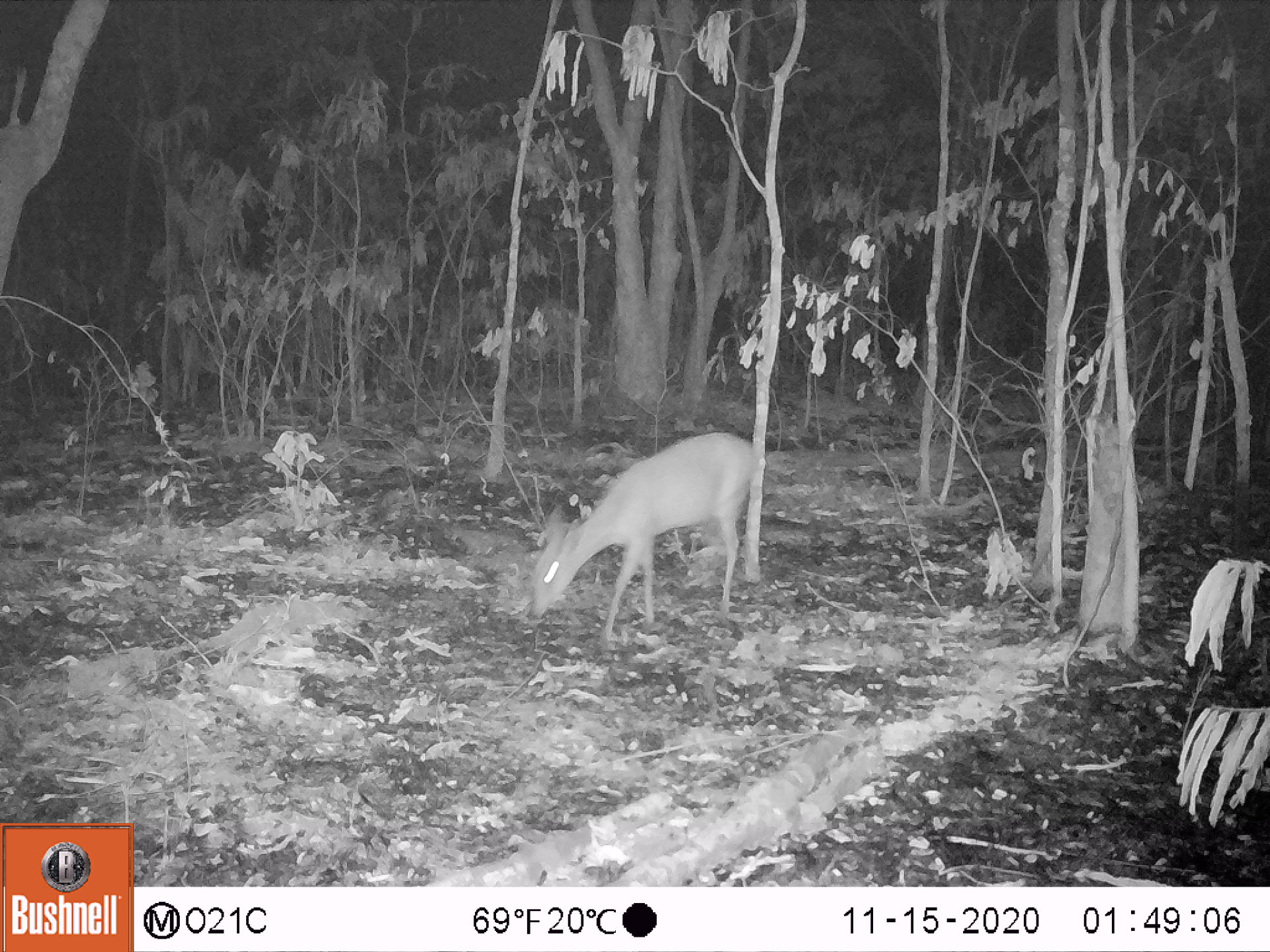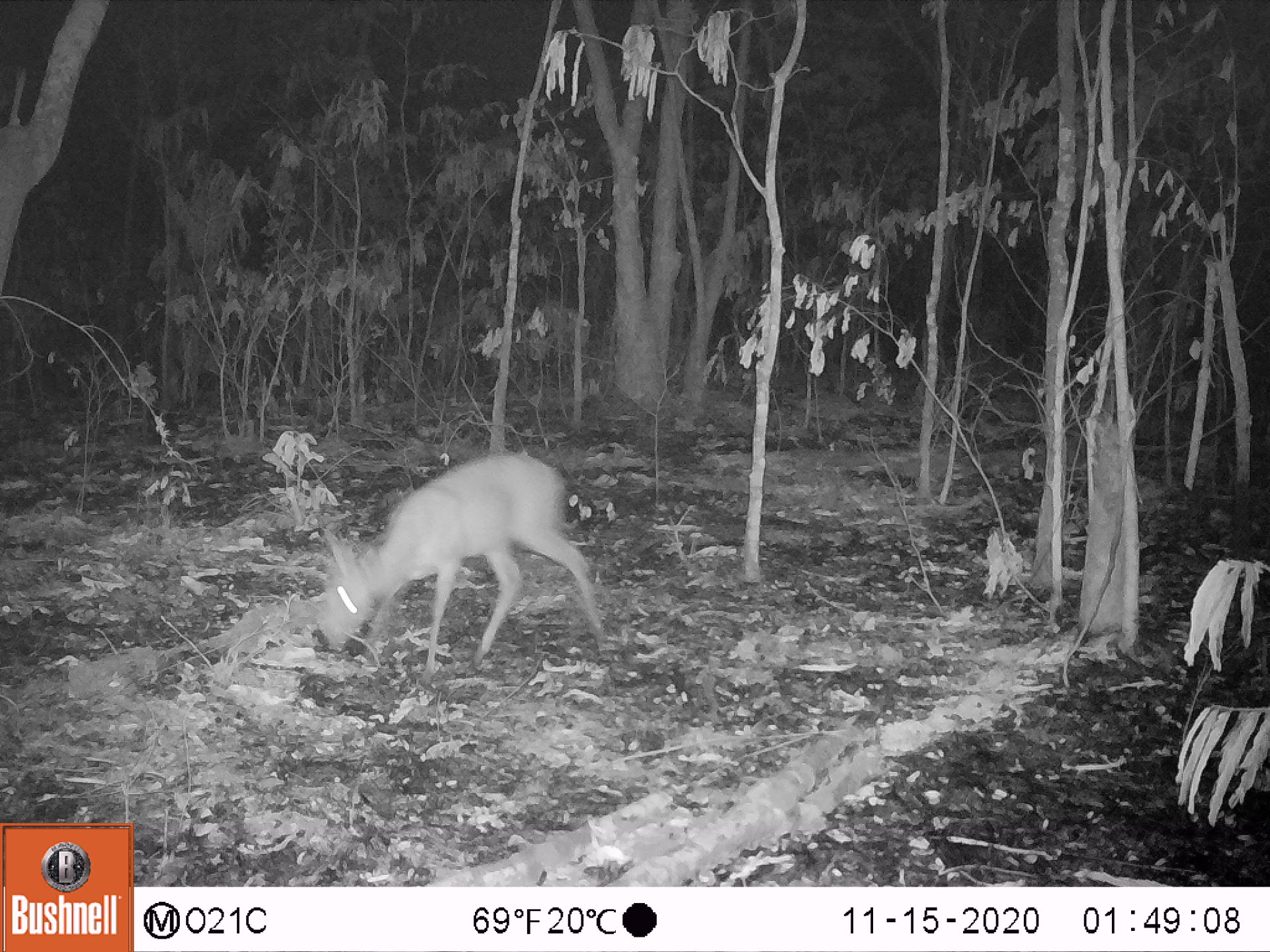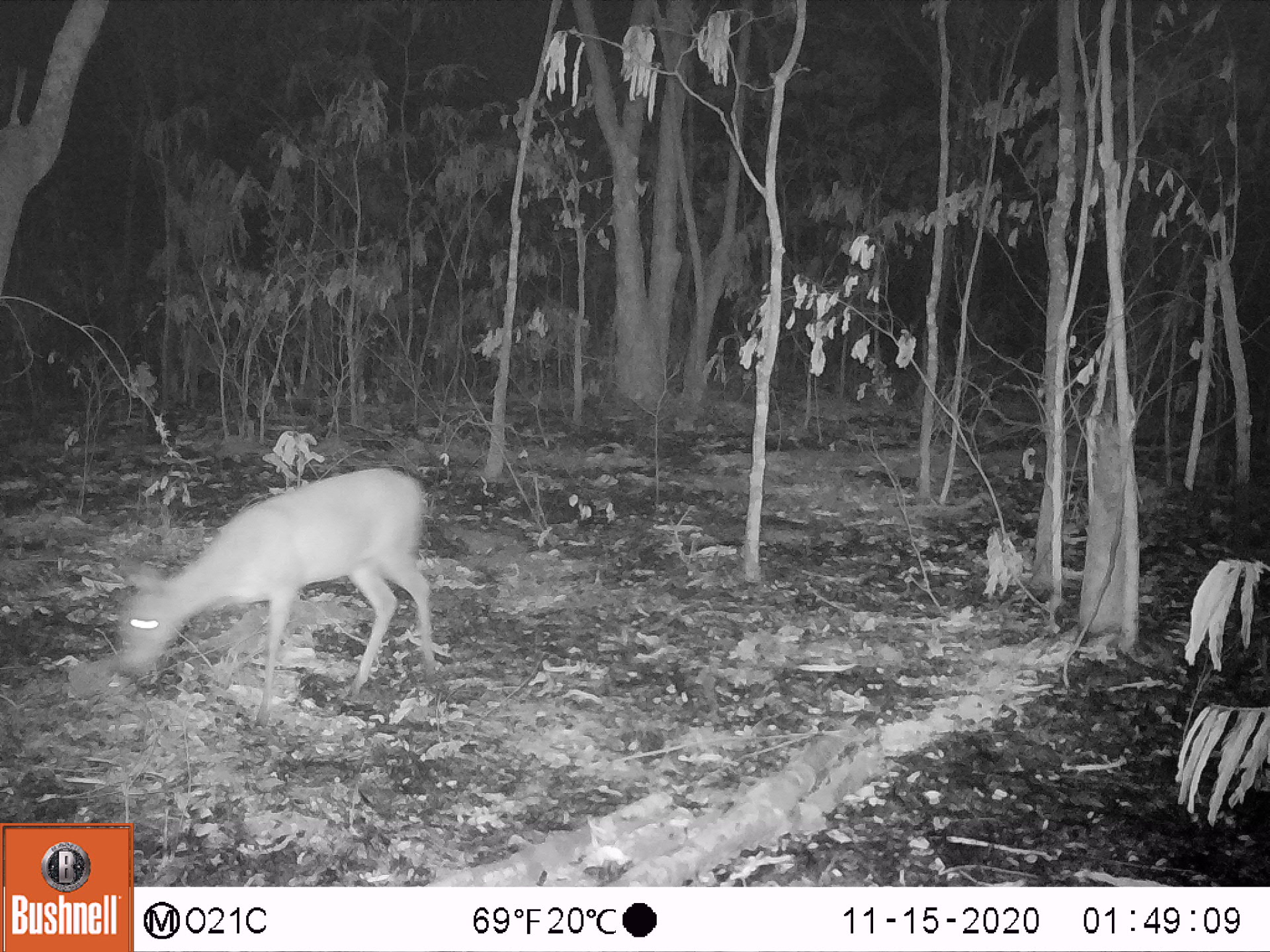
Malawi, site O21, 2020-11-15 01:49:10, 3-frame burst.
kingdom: Animalia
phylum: Chordata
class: Mammalia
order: Artiodactyla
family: Bovidae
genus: Sylvicapra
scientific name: Sylvicapra grimmia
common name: common duiker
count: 1